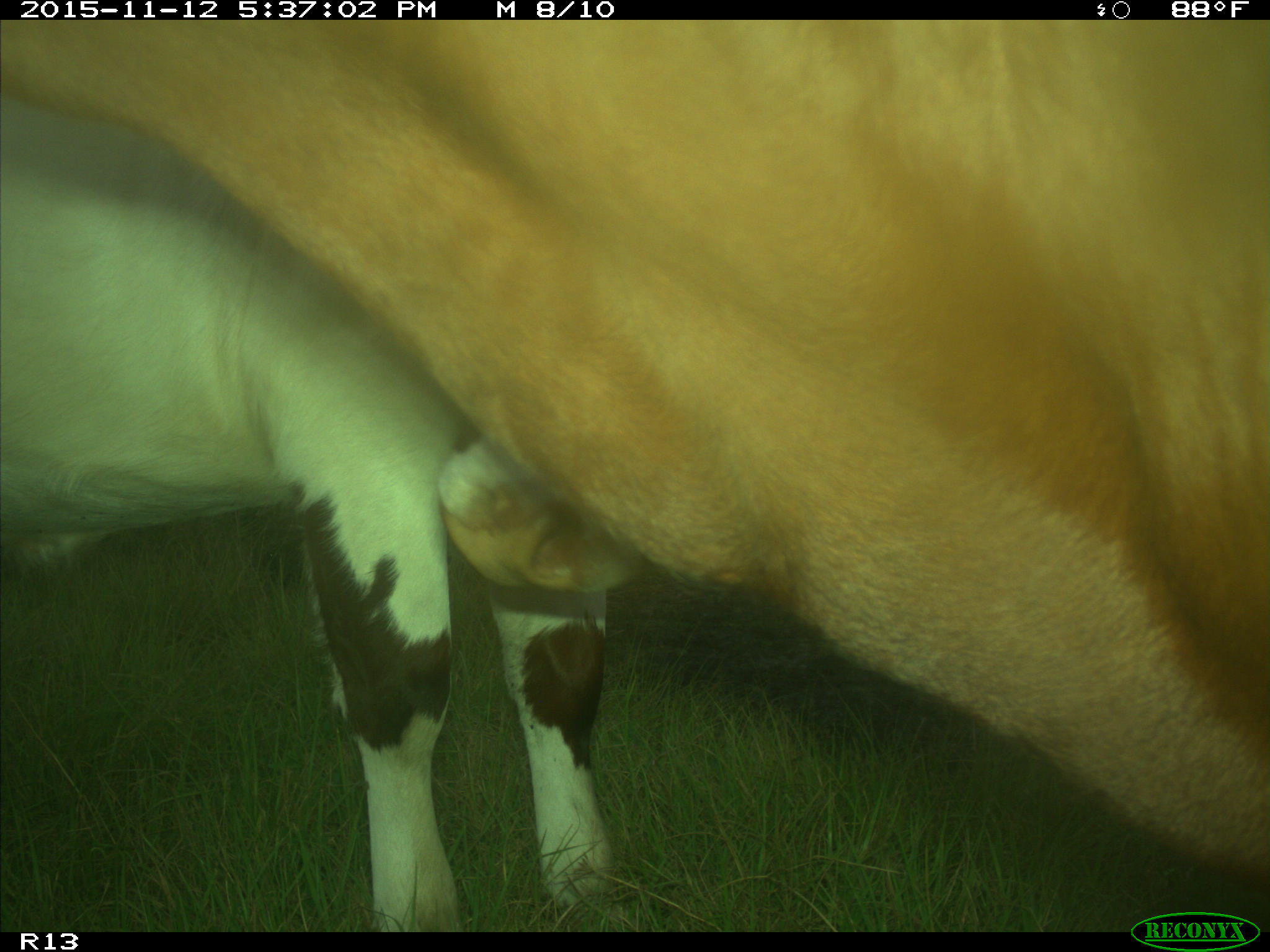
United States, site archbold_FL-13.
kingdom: Animalia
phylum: Chordata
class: Mammalia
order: Artiodactyla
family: Bovidae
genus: Bos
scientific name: Bos taurus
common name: domestic cow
Bos taurus (domestic cow).